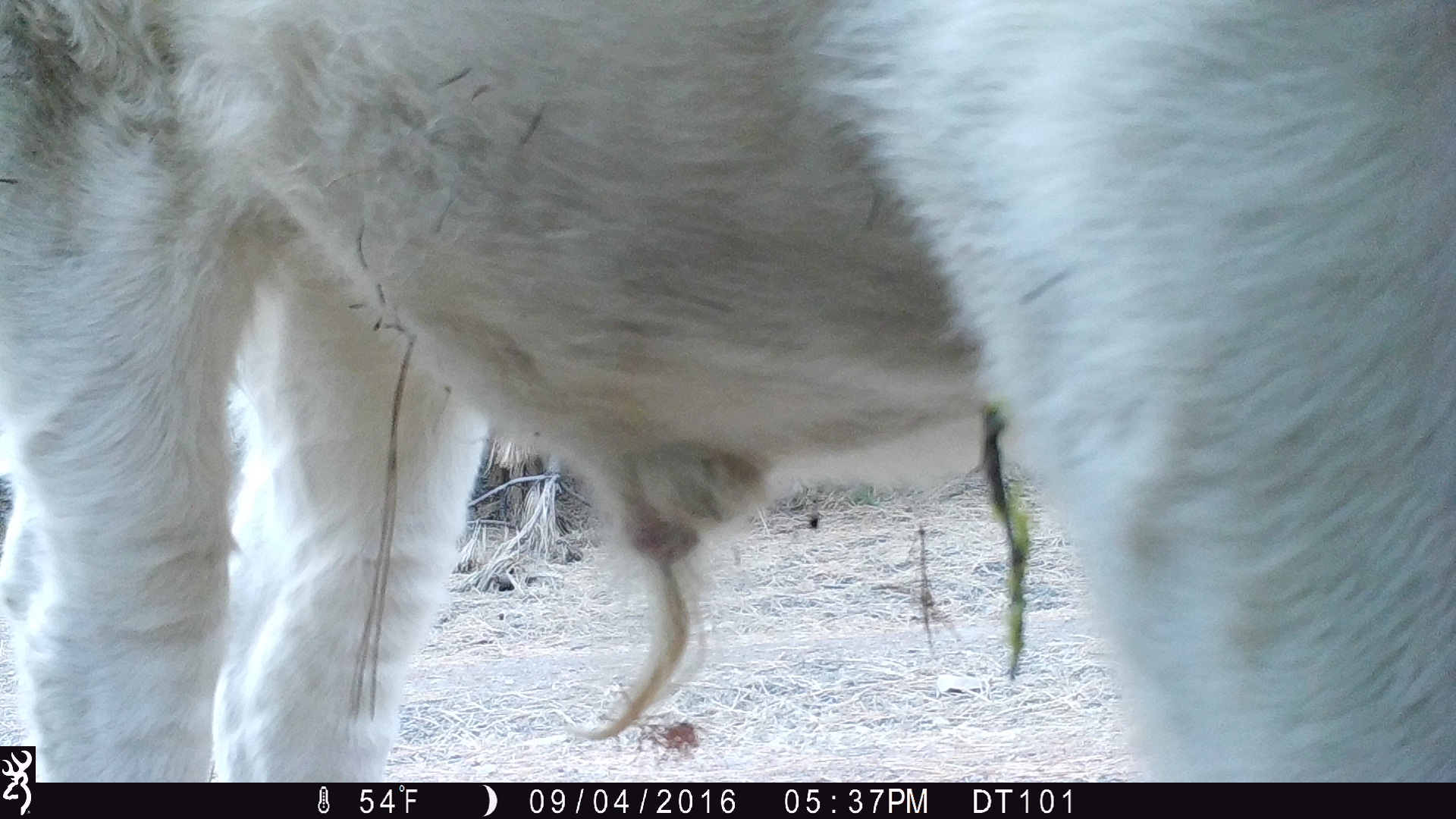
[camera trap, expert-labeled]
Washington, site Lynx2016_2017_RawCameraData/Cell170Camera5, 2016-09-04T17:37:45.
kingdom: Animalia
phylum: Chordata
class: Mammalia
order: Artiodactyla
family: Bovidae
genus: Bos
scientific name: Bos taurus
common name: domestic cattle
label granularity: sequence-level